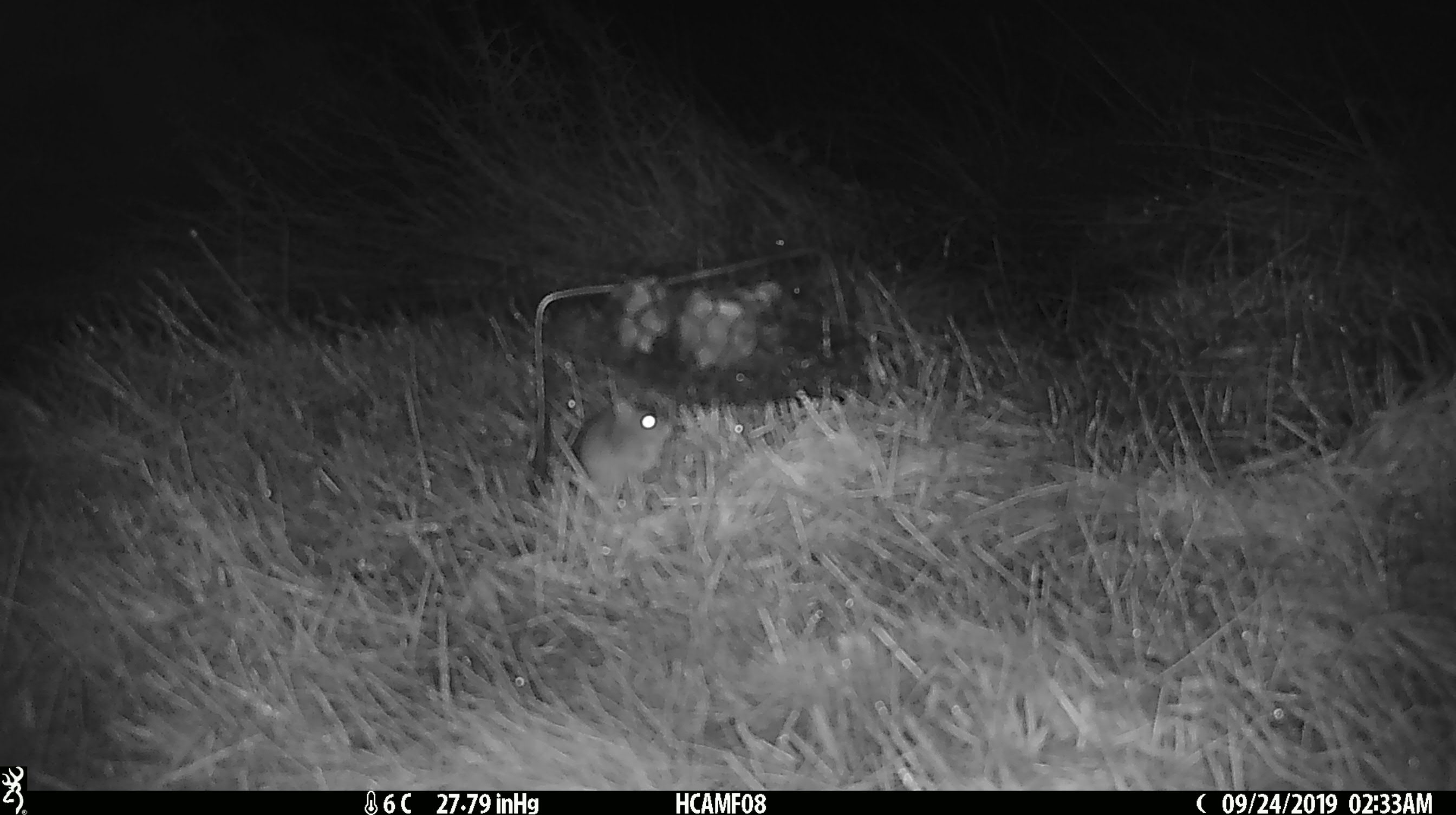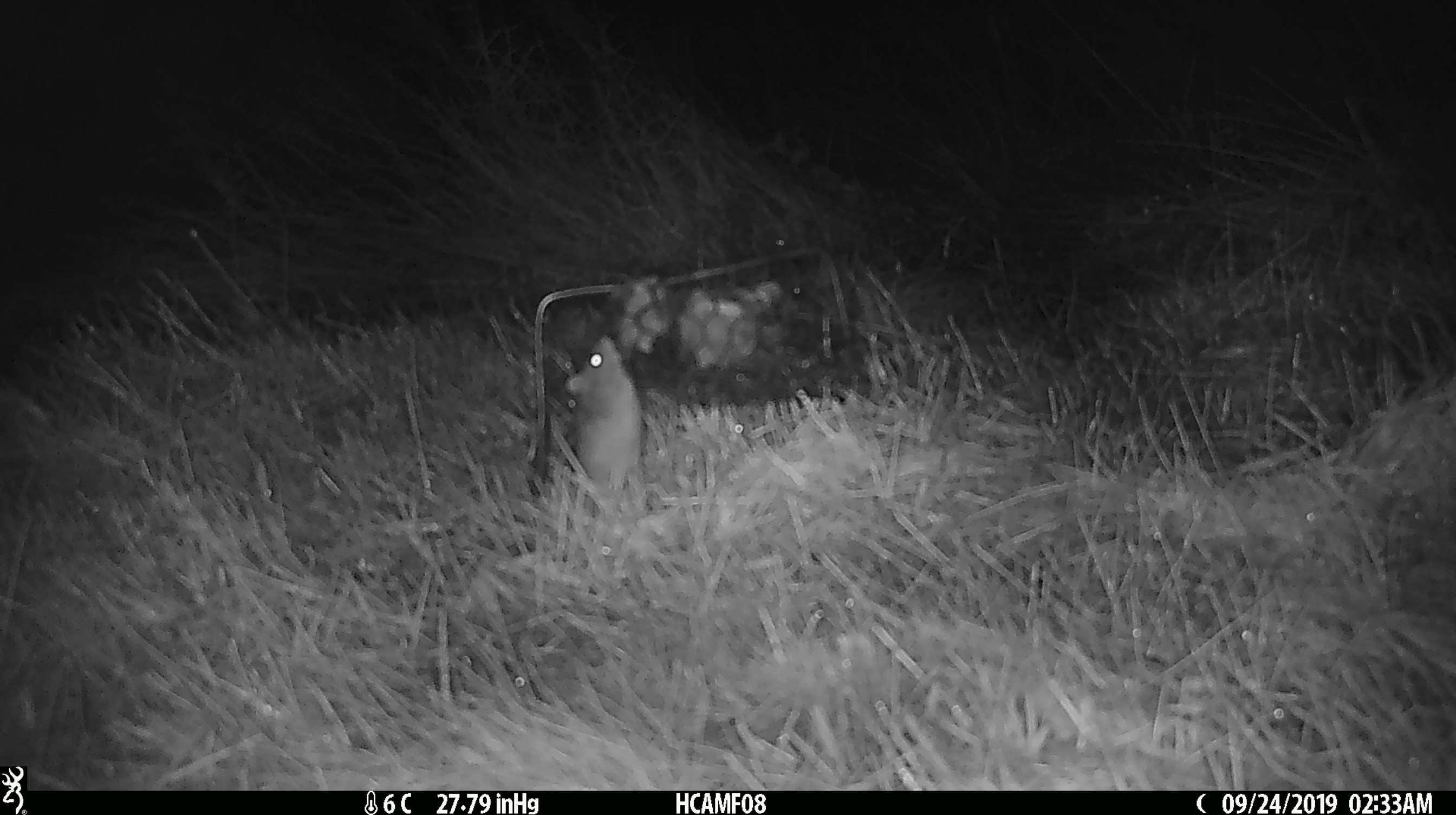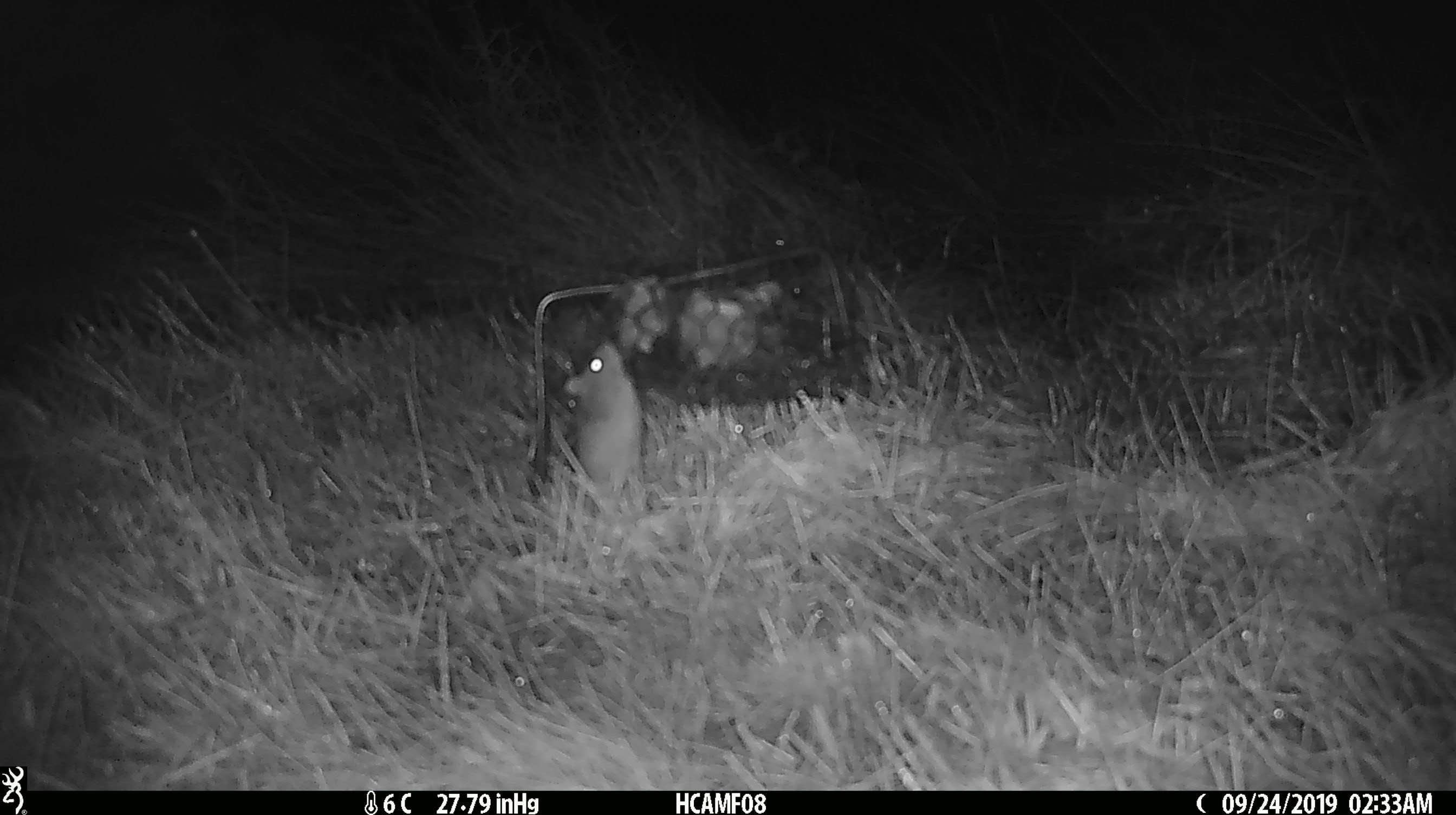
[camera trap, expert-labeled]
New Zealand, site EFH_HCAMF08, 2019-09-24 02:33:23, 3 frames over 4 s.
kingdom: Animalia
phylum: Chordata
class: Mammalia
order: Rodentia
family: Muridae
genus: Mus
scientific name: Mus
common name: mouse